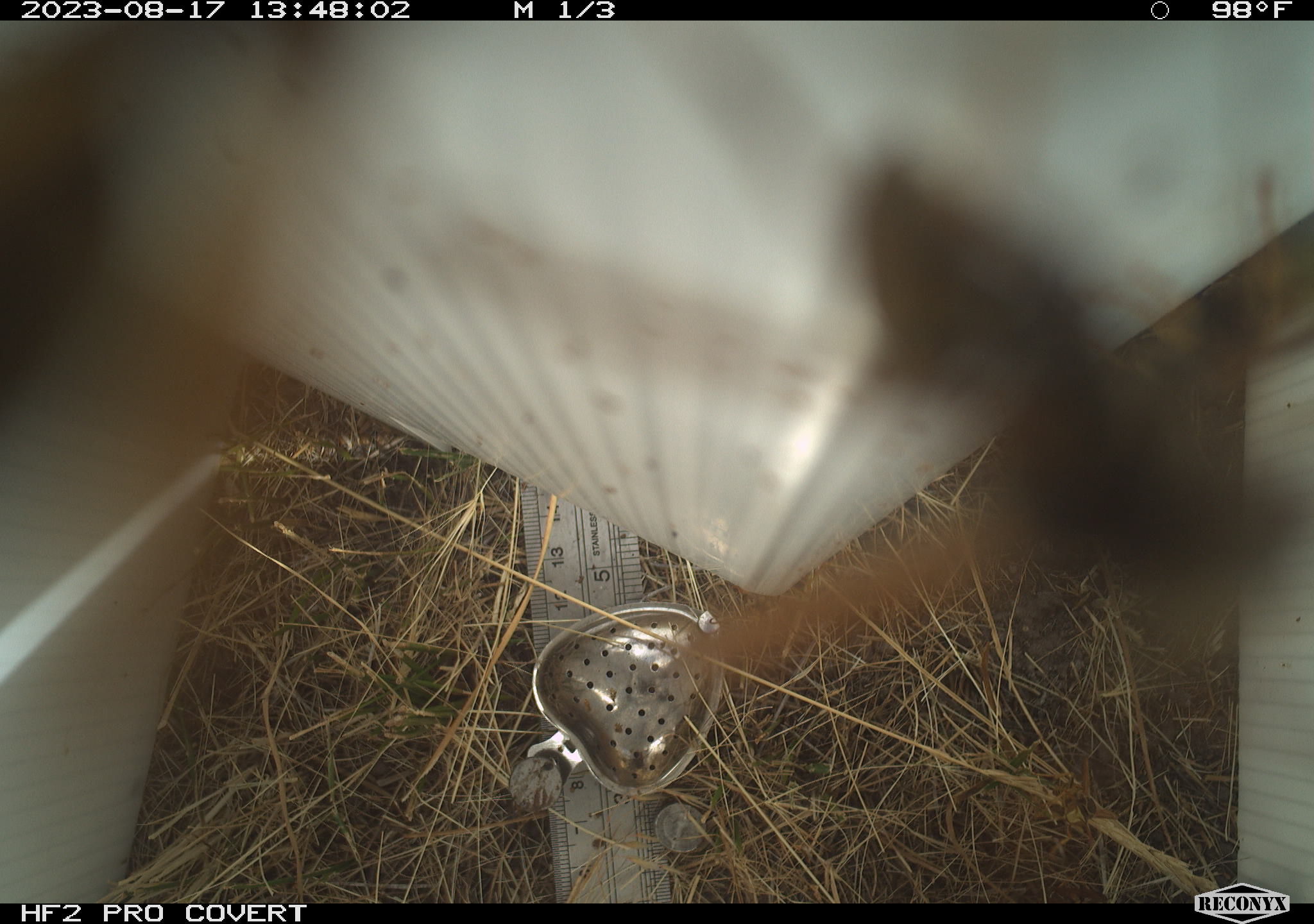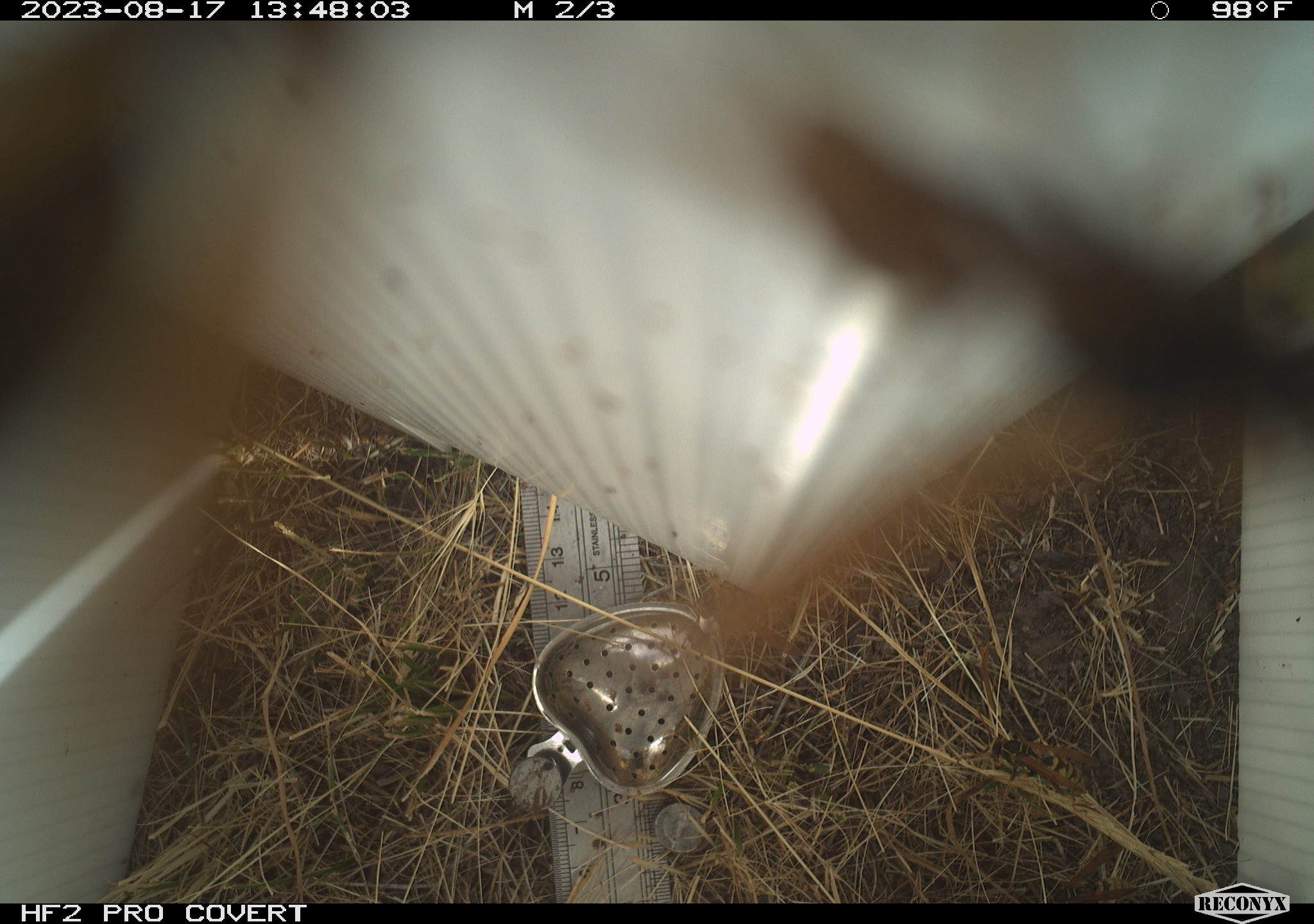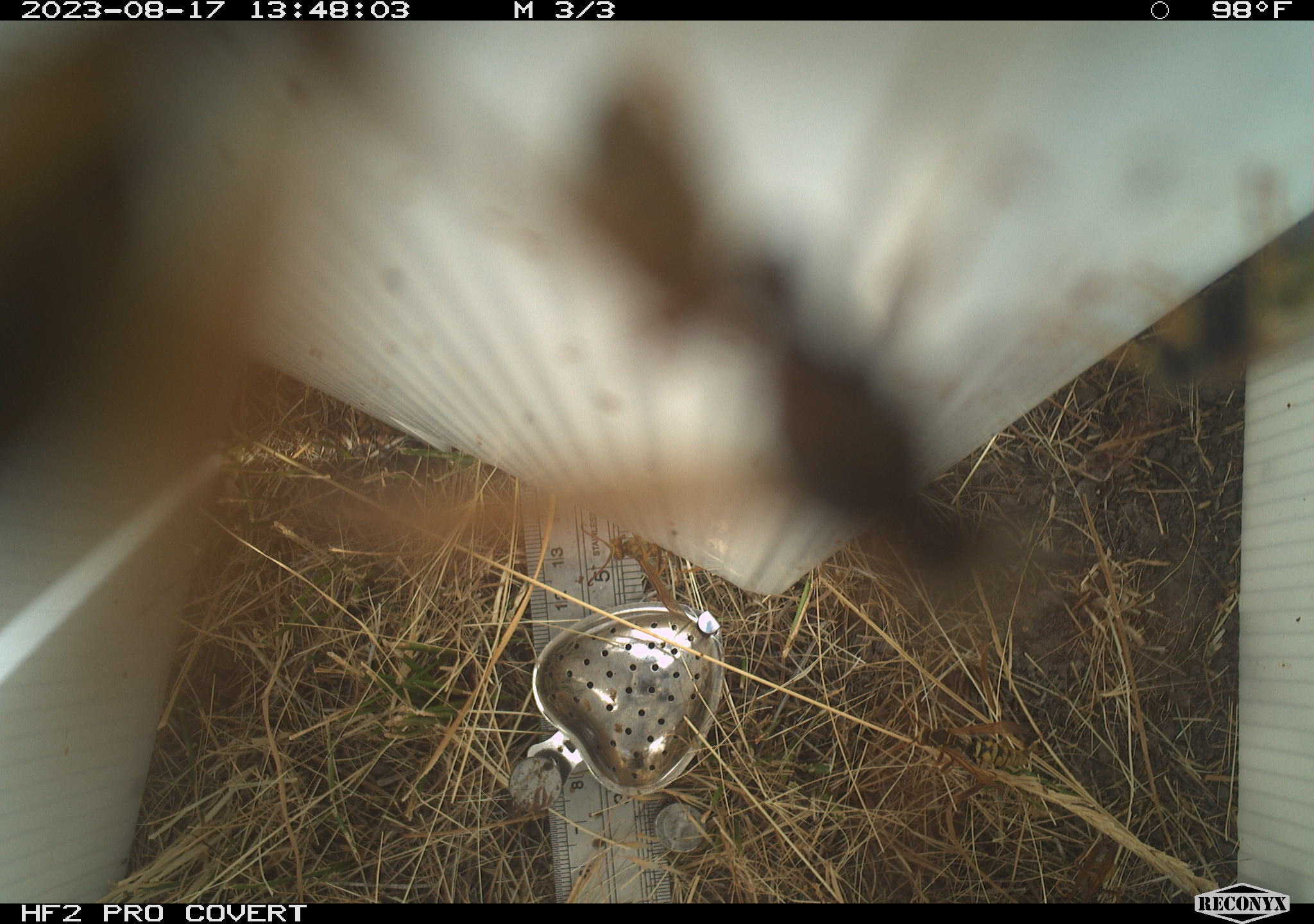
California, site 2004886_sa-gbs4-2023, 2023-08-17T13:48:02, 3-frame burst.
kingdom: Animalia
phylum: Arthropoda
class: Insecta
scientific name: Insecta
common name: insect